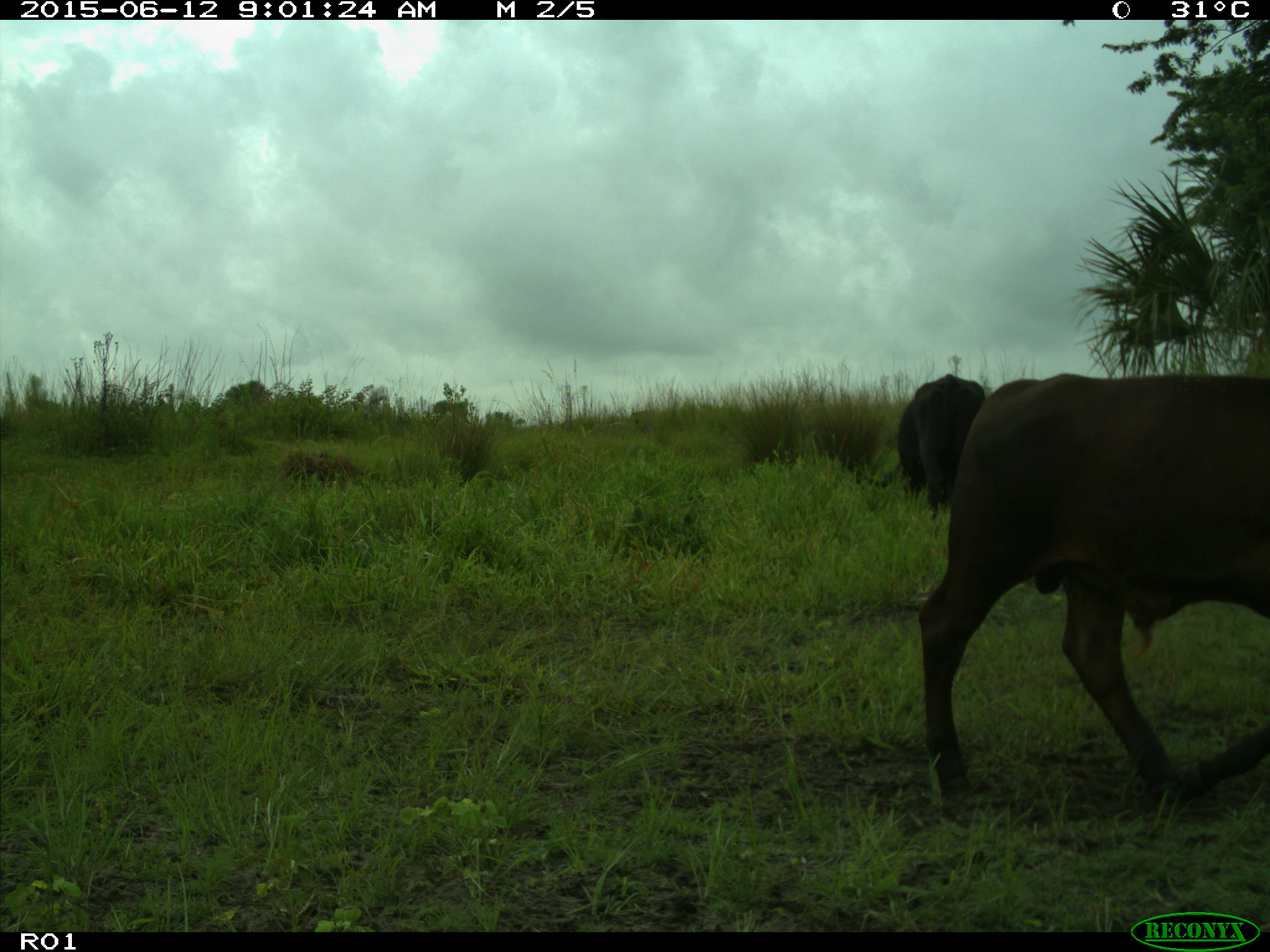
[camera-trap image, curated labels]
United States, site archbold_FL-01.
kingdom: Animalia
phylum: Chordata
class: Mammalia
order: Artiodactyla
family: Bovidae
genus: Bos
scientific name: Bos taurus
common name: domestic cow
Bos taurus (domestic cow).